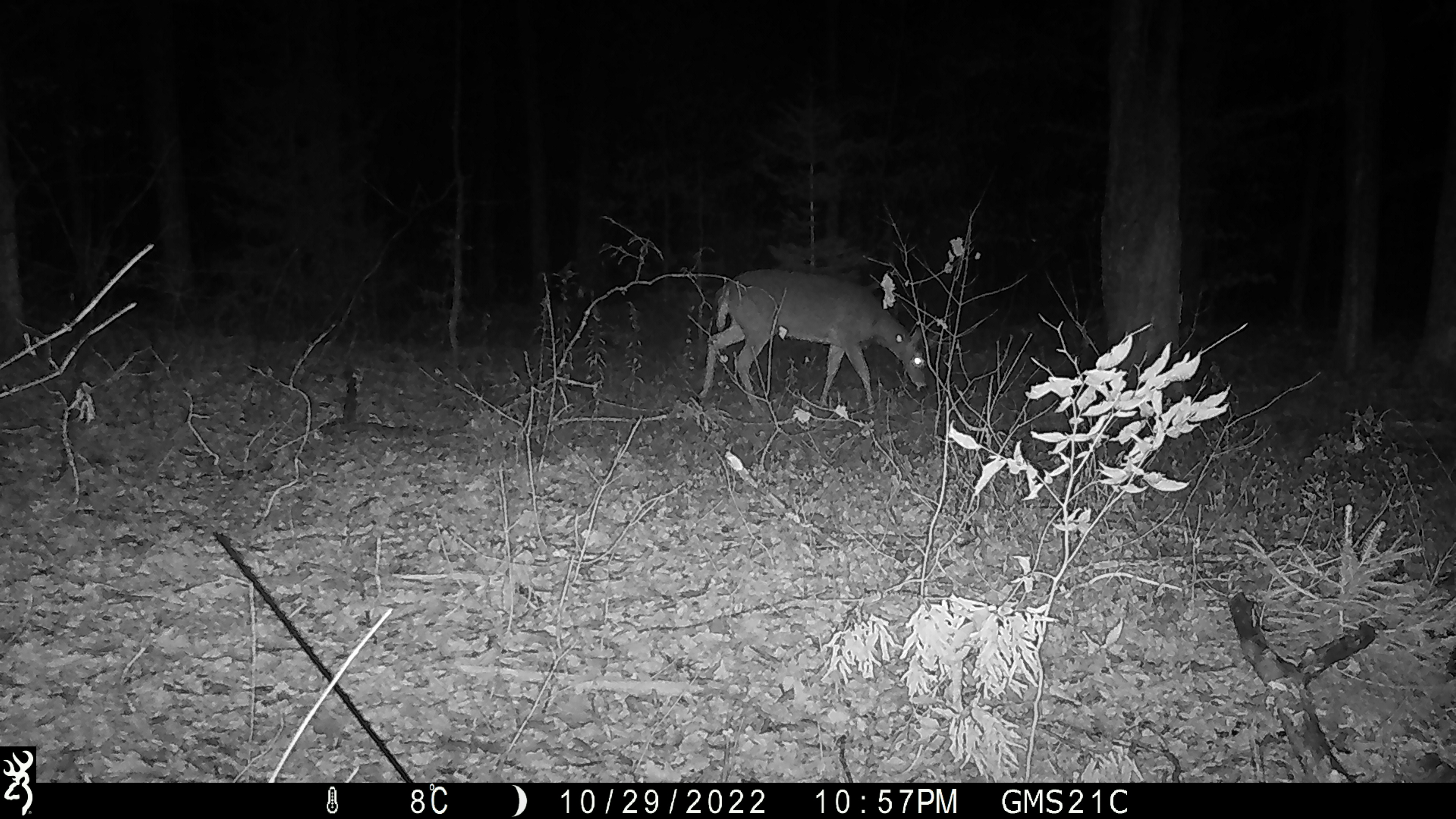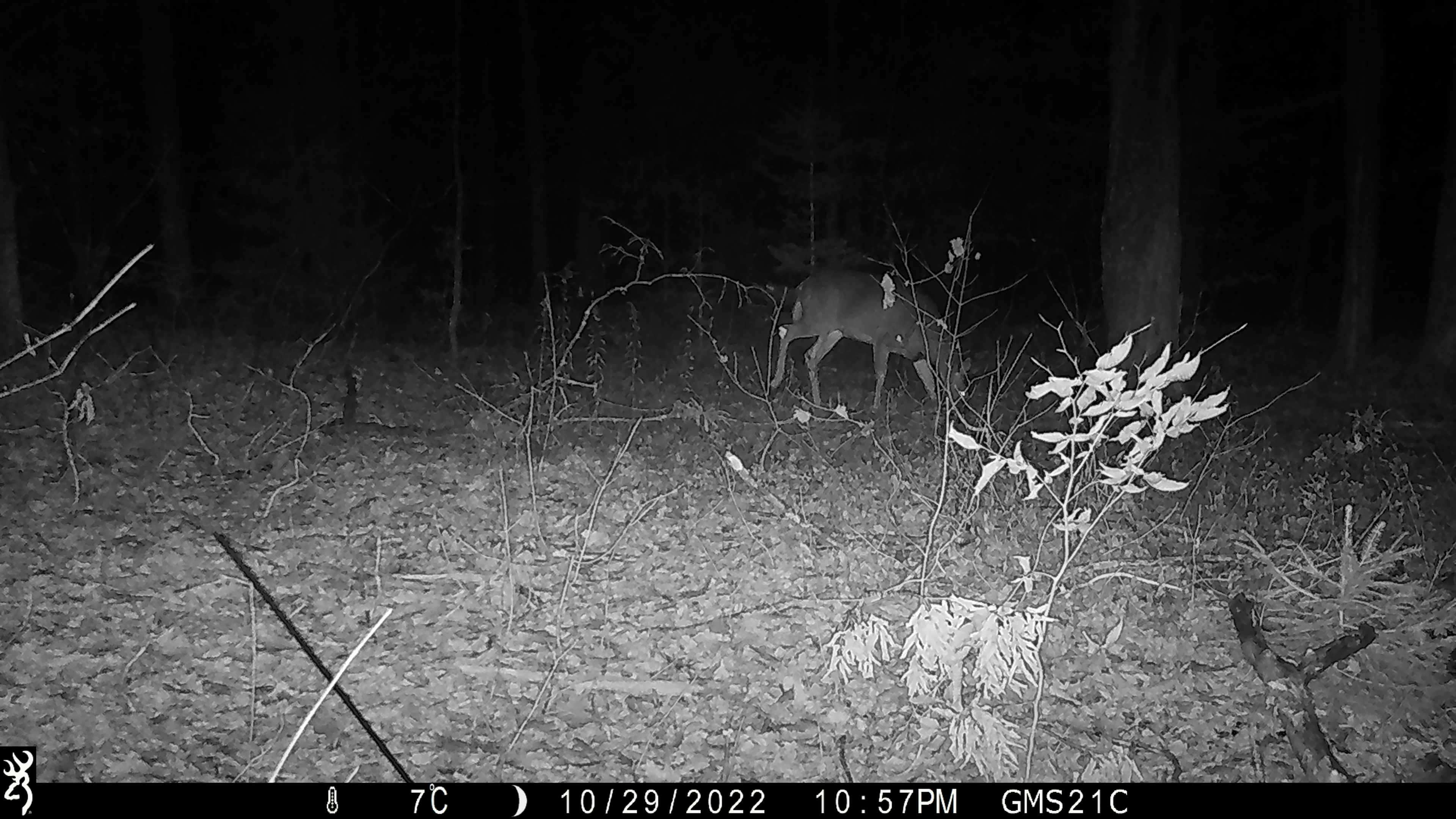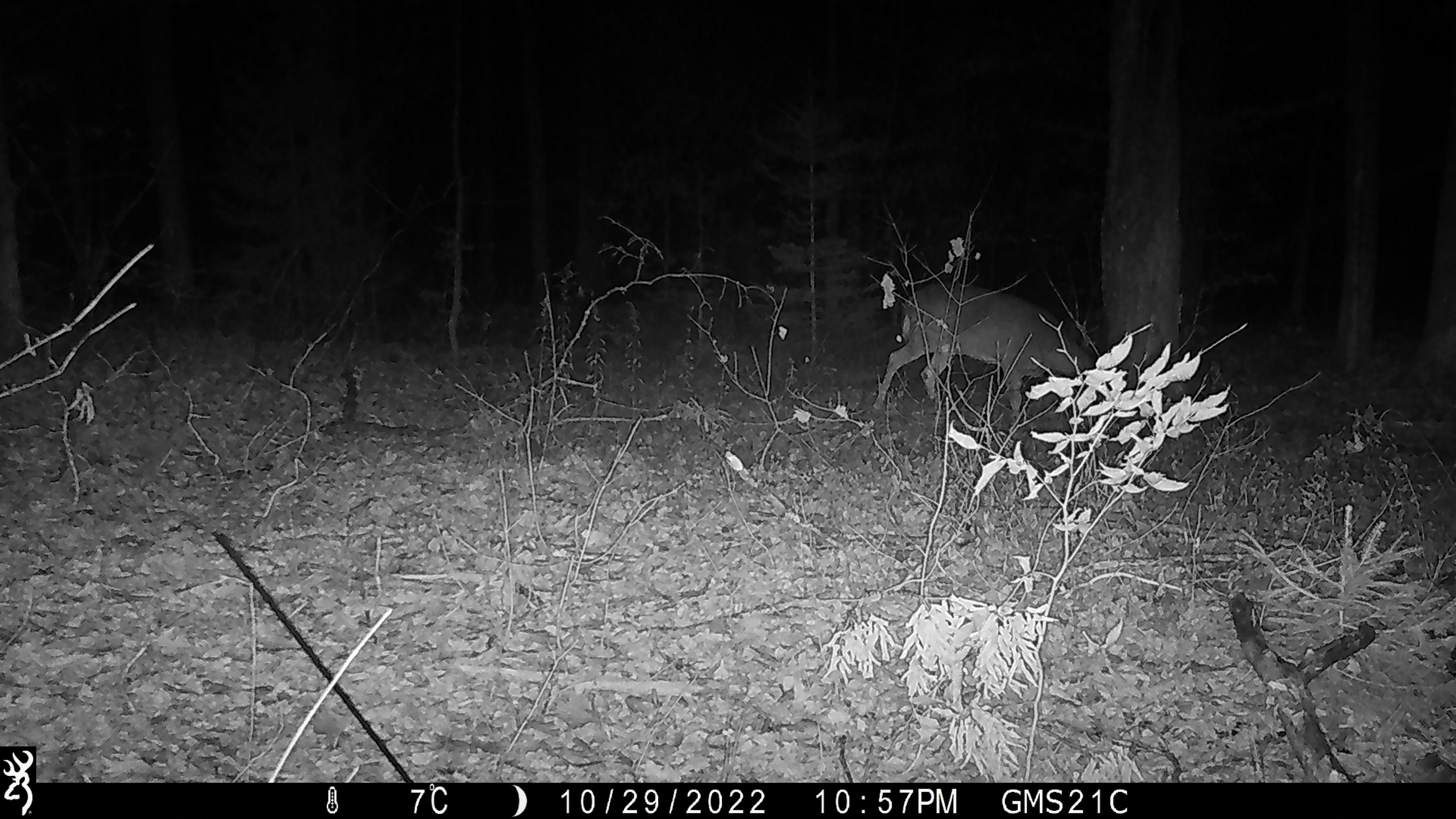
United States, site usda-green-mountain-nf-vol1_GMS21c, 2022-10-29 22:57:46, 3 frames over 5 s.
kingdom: Animalia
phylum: Chordata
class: Mammalia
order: Artiodactyla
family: Cervidae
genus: Odocoileus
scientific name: Odocoileus virginianus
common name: white-tailed deer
White-tailed deer (Odocoileus virginianus).